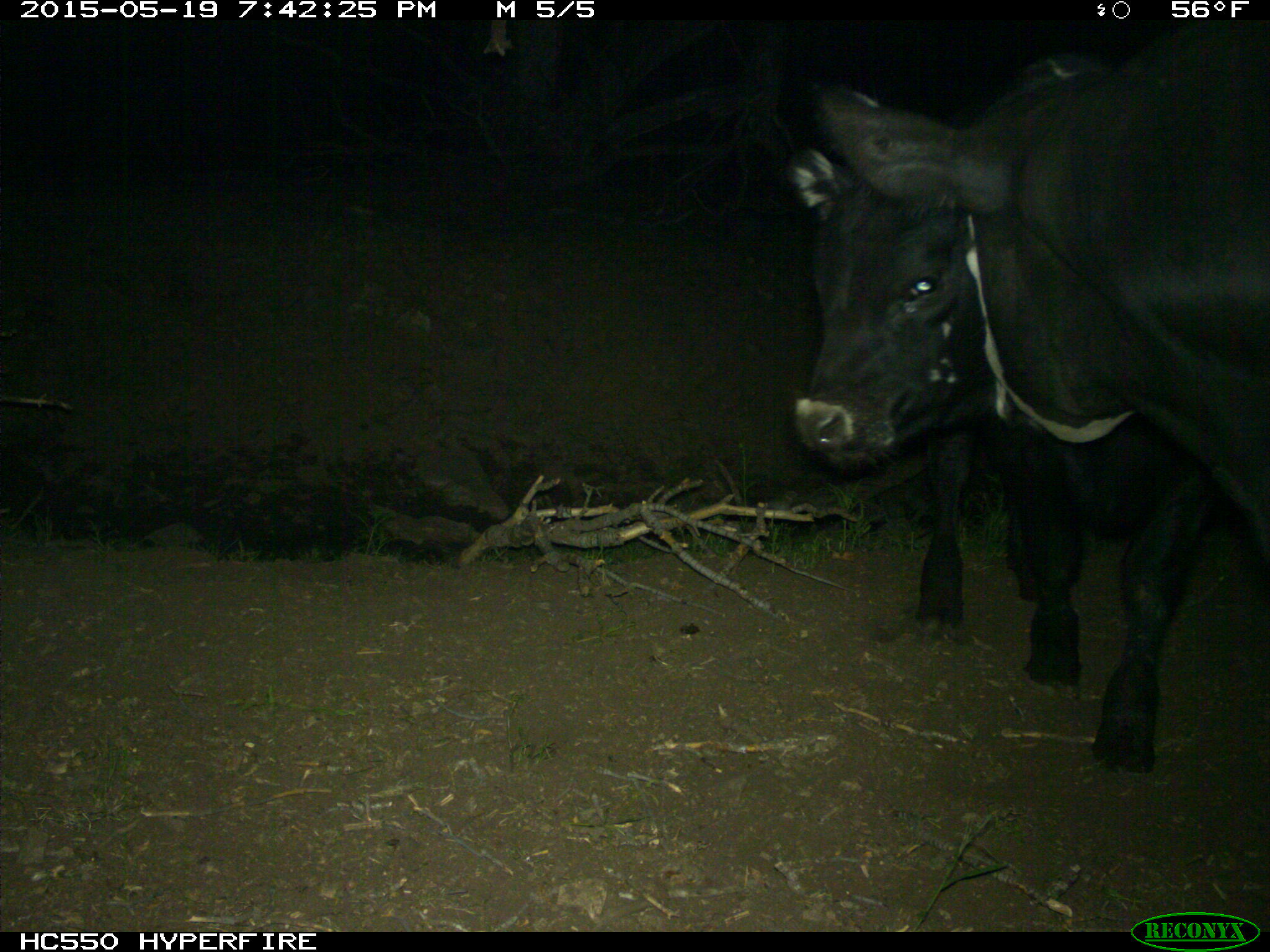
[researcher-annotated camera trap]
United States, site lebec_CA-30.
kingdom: Animalia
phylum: Chordata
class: Mammalia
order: Artiodactyla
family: Bovidae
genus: Bos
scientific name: Bos taurus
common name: domestic cow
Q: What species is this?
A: Bos taurus (domestic cow).